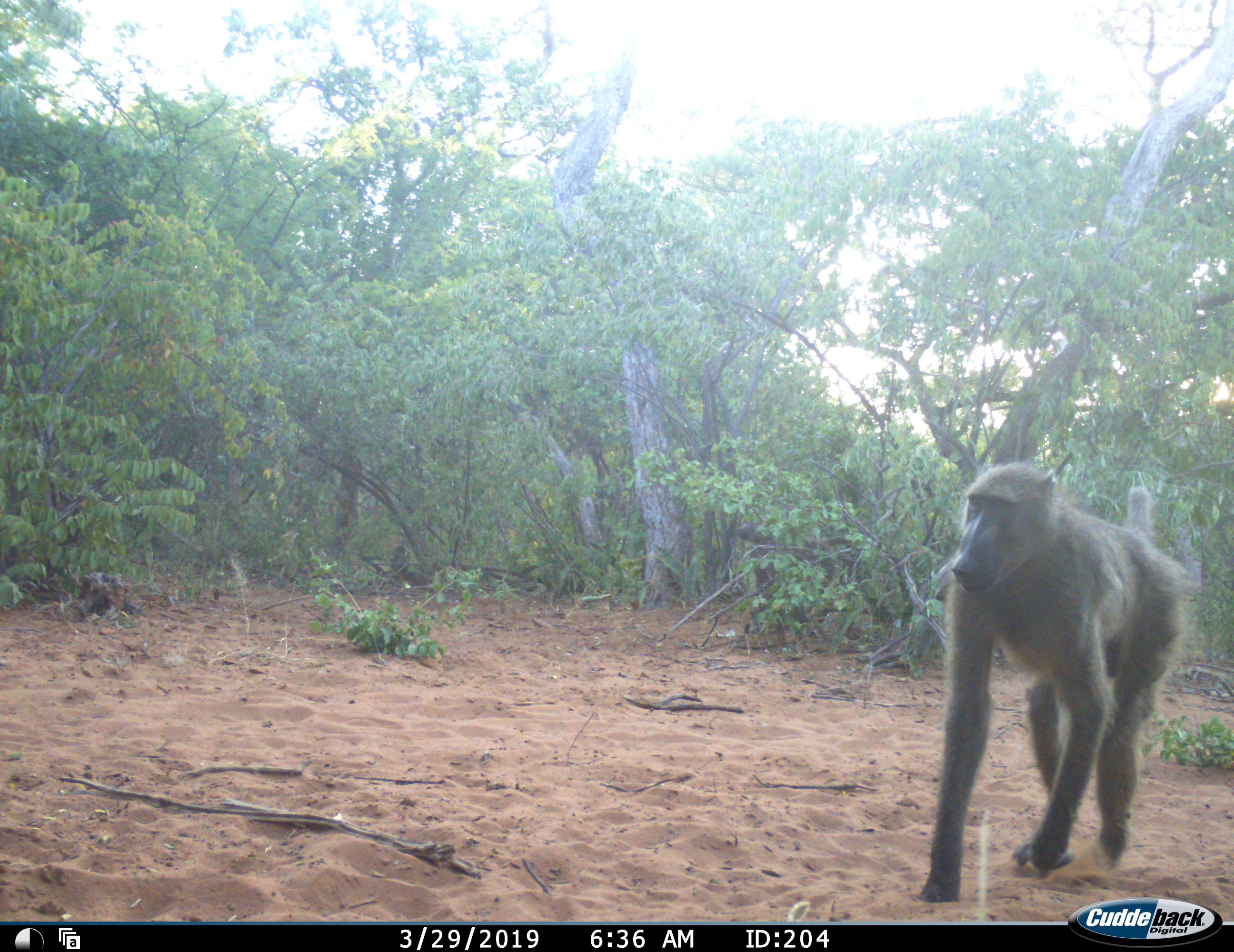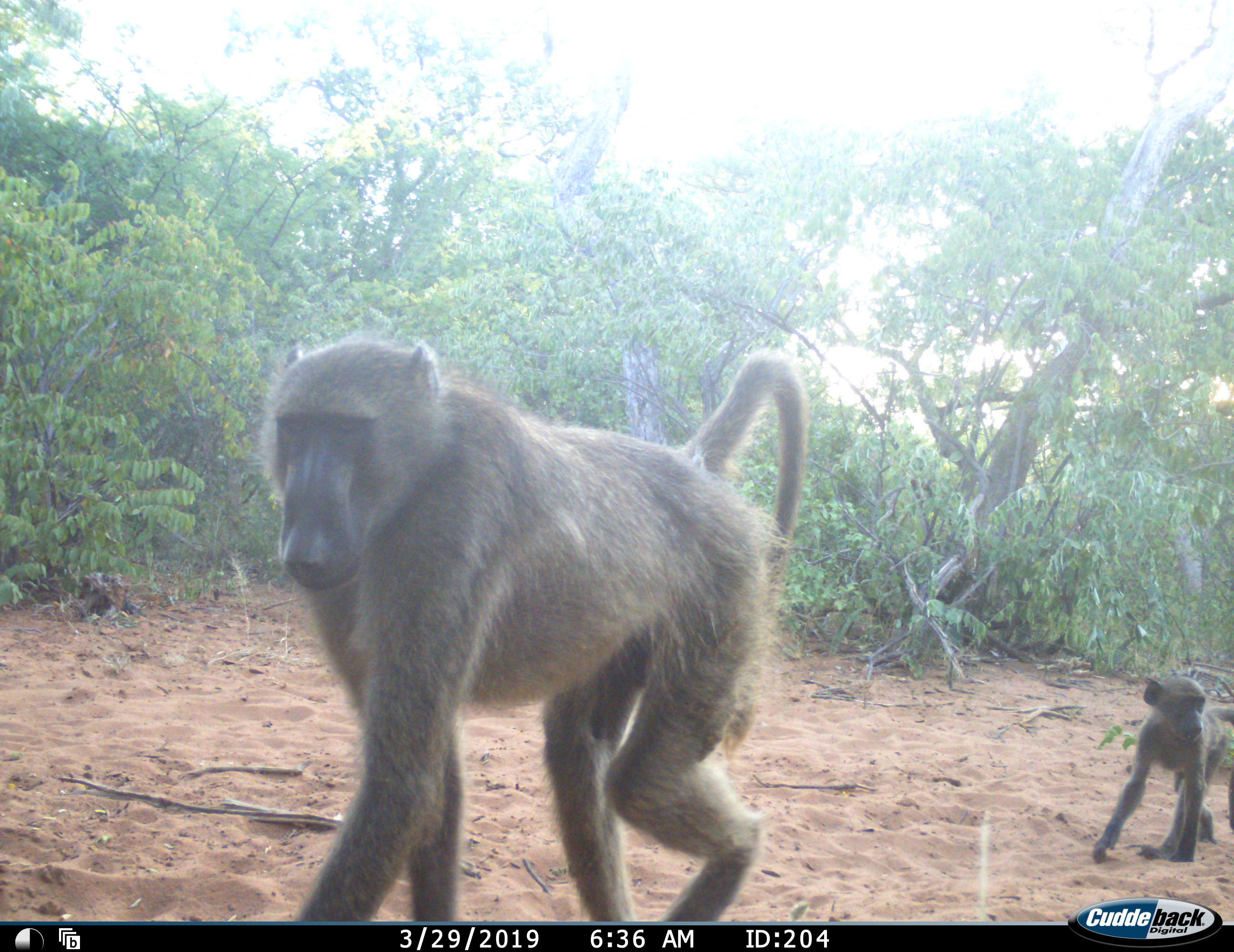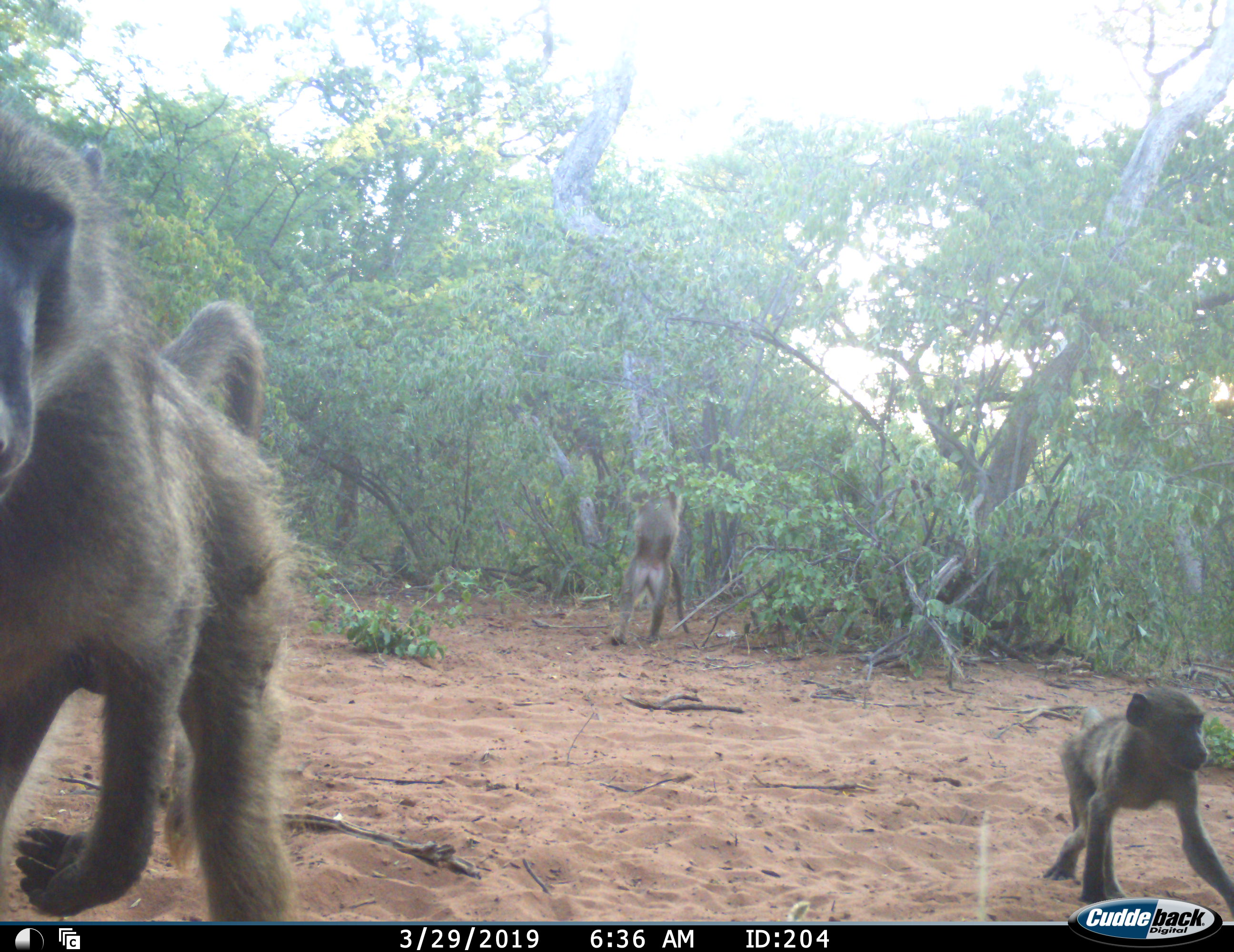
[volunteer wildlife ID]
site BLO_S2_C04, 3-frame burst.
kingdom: Animalia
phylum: Chordata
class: Mammalia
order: Primates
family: Cercopithecidae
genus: Papio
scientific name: Papio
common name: baboon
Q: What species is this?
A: Baboon (Papio).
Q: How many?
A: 3.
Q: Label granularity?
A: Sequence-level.